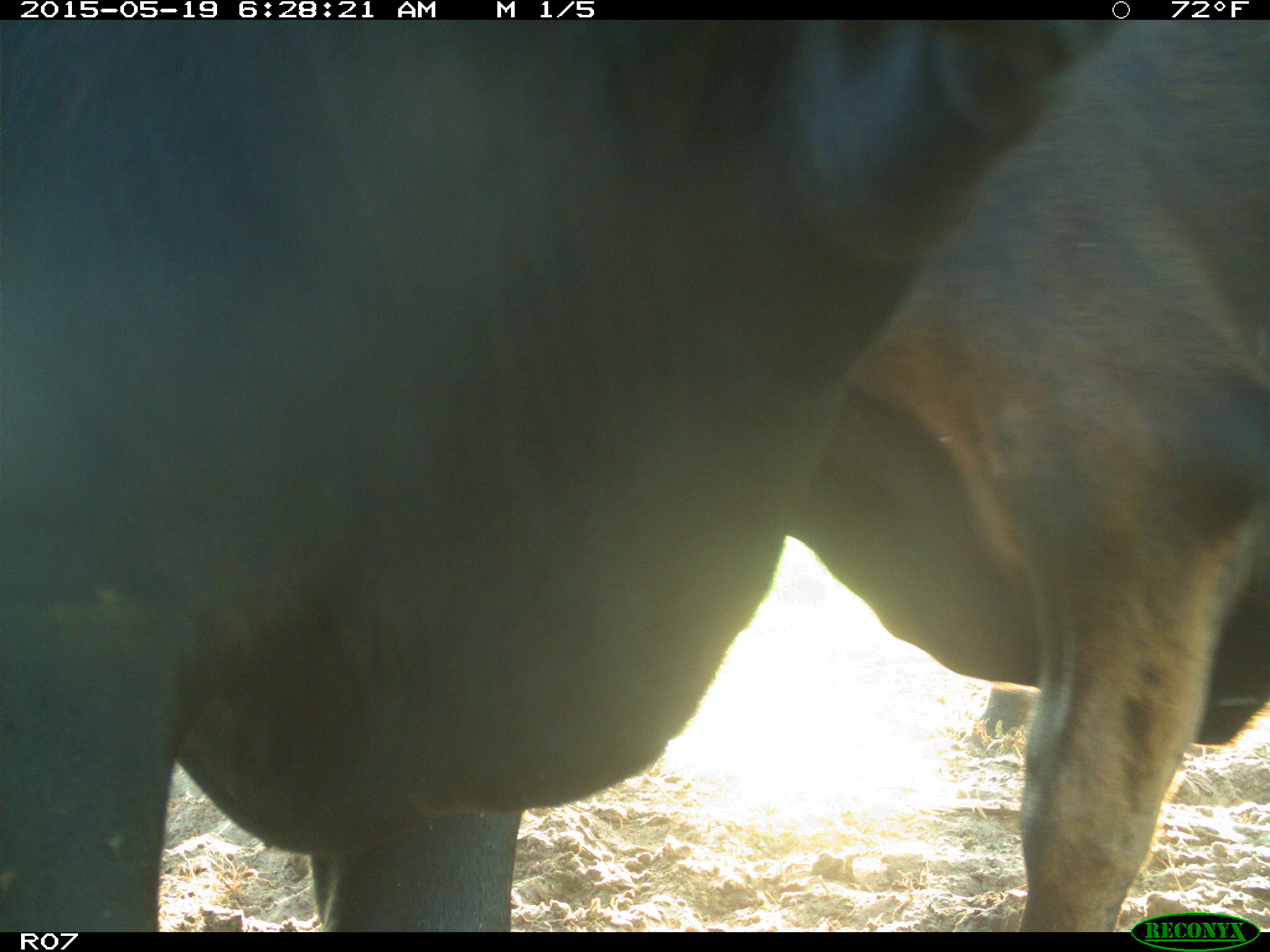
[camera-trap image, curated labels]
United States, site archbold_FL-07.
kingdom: Animalia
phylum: Chordata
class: Mammalia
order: Artiodactyla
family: Bovidae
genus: Bos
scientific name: Bos taurus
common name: domestic cow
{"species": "Bos taurus (domestic cow)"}